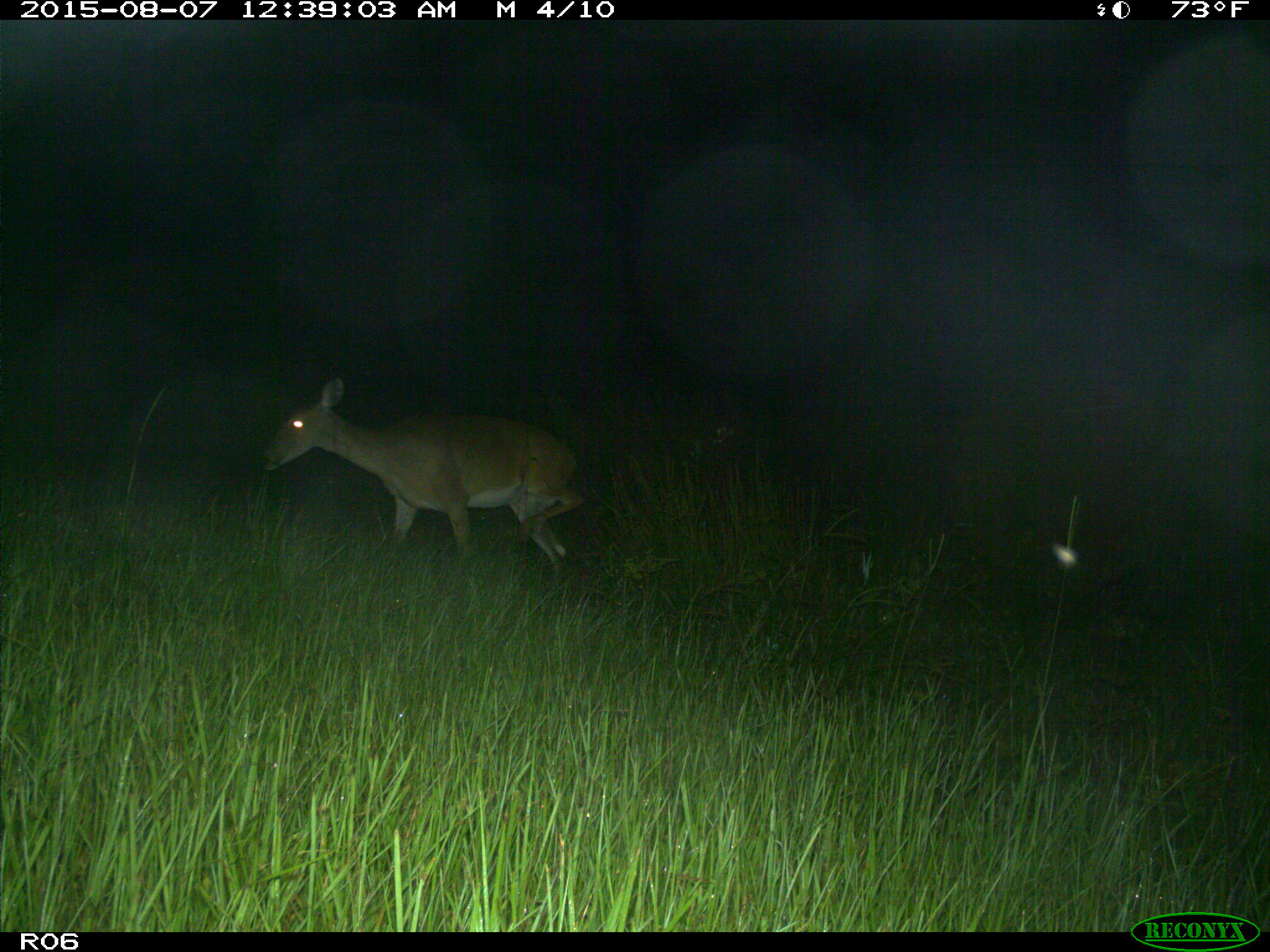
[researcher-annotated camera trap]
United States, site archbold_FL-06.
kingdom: Animalia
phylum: Chordata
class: Mammalia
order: Artiodactyla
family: Cervidae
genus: Odocoileus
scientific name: Odocoileus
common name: deer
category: unidentified deer